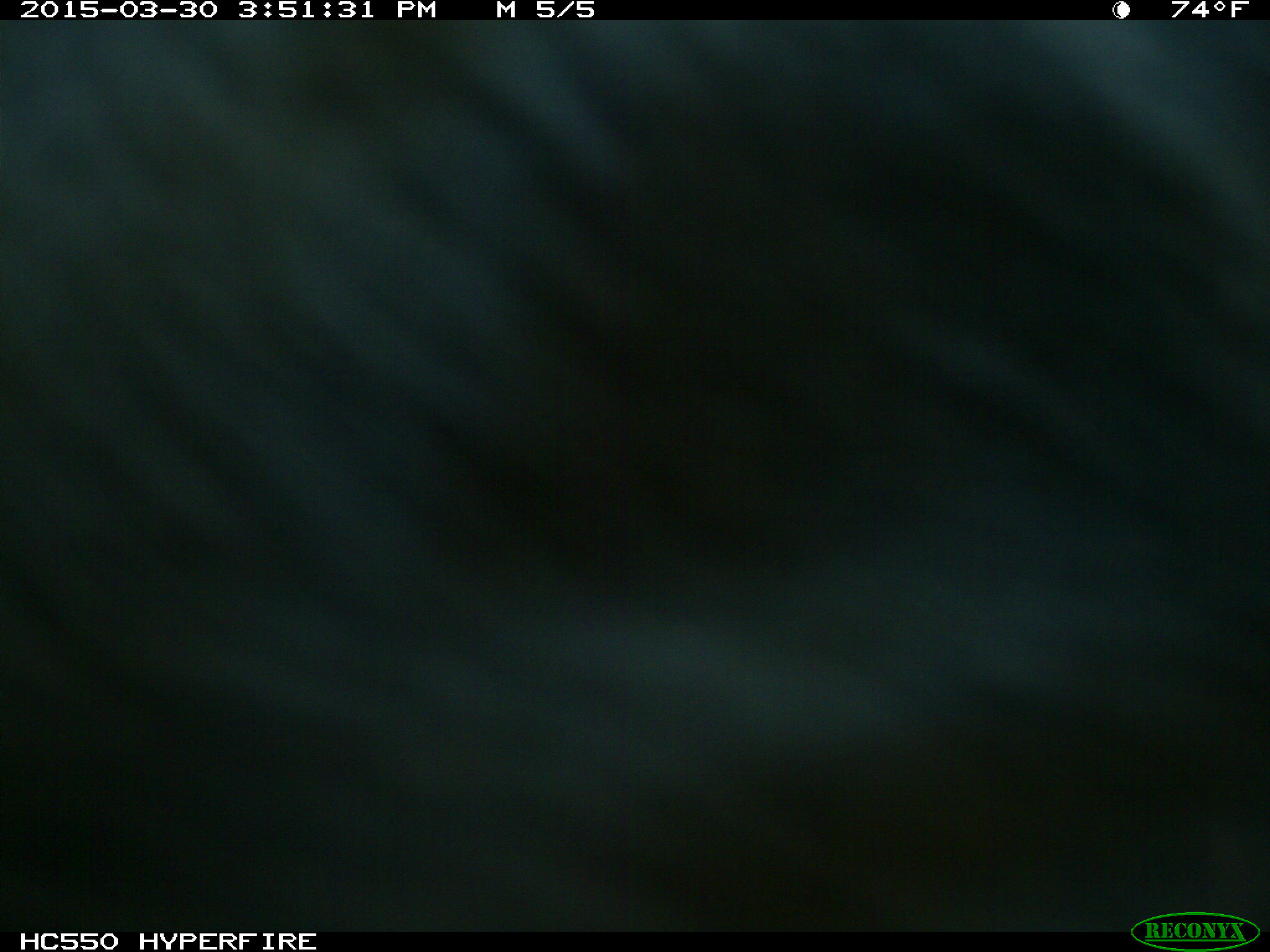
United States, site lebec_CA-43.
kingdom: Animalia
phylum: Chordata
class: Mammalia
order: Artiodactyla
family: Bovidae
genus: Bos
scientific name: Bos taurus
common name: domestic cow